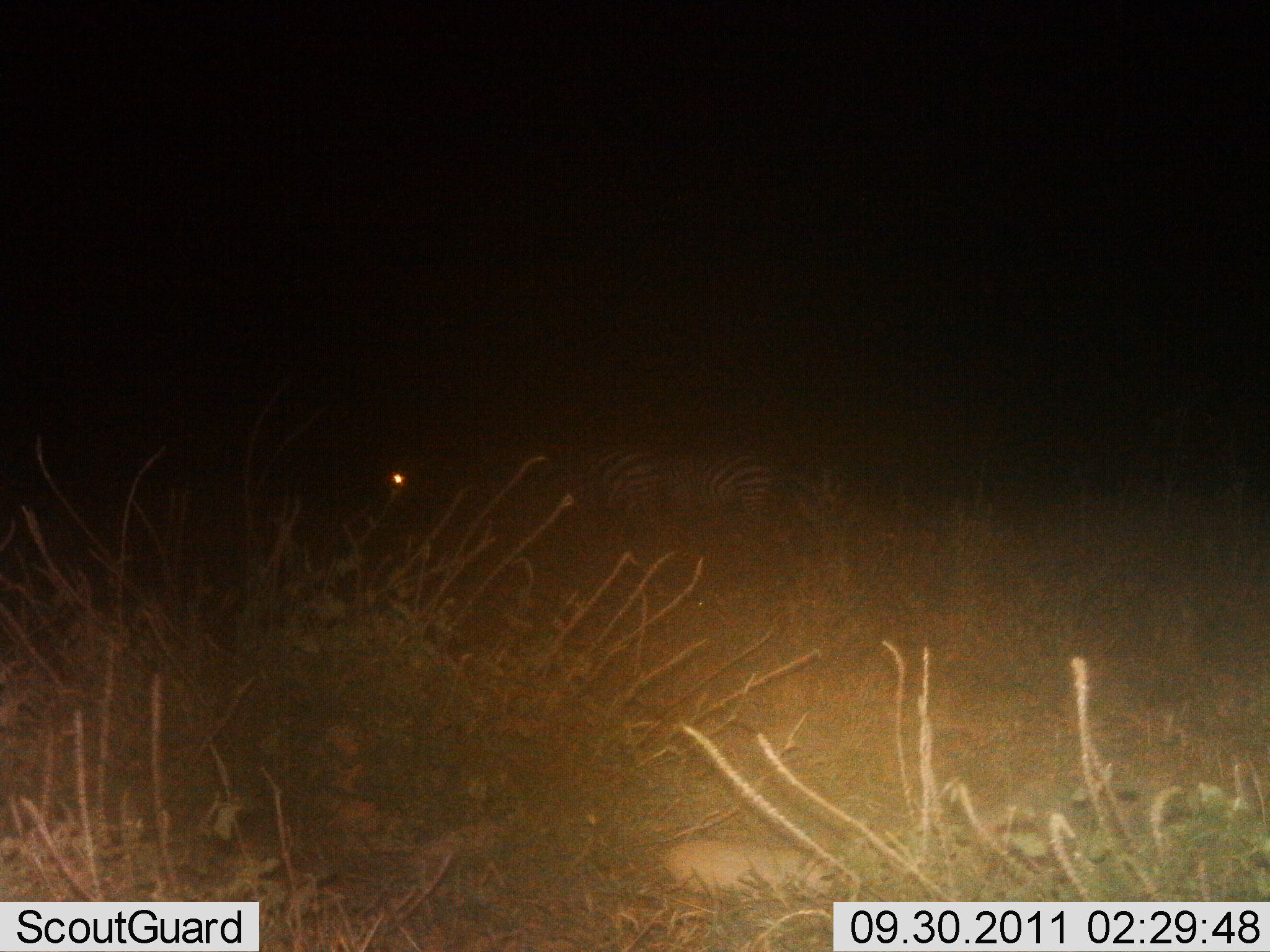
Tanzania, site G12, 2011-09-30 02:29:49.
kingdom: Animalia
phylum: Chordata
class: Mammalia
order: Perissodactyla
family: Equidae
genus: Equus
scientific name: Equus quagga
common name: plains zebra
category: zebra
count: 2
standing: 69%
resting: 0%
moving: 15%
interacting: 0%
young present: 0%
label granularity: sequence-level